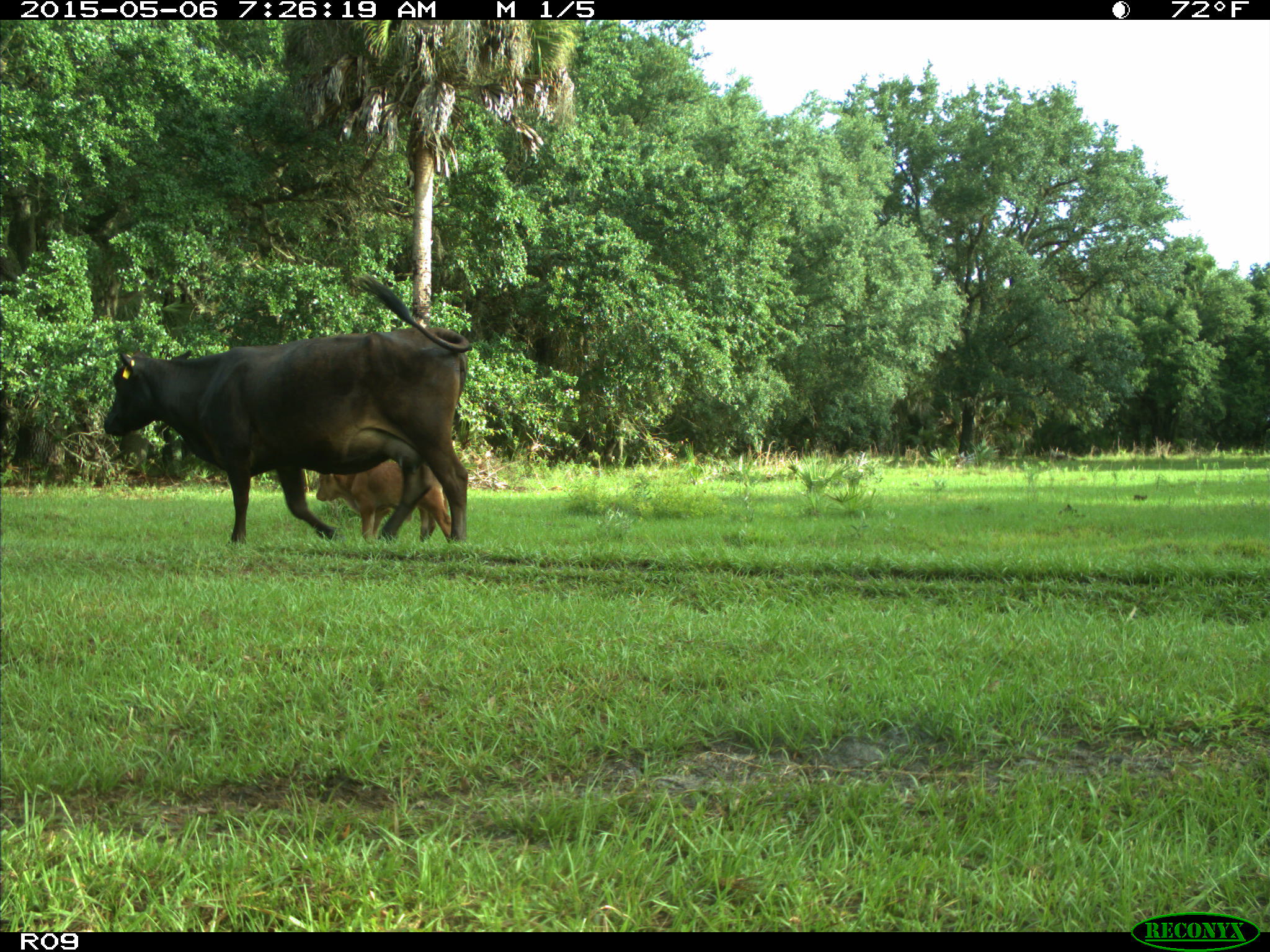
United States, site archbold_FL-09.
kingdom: Animalia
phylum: Chordata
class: Mammalia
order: Artiodactyla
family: Bovidae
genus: Bos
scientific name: Bos taurus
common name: domestic cow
Bos taurus (domestic cow).